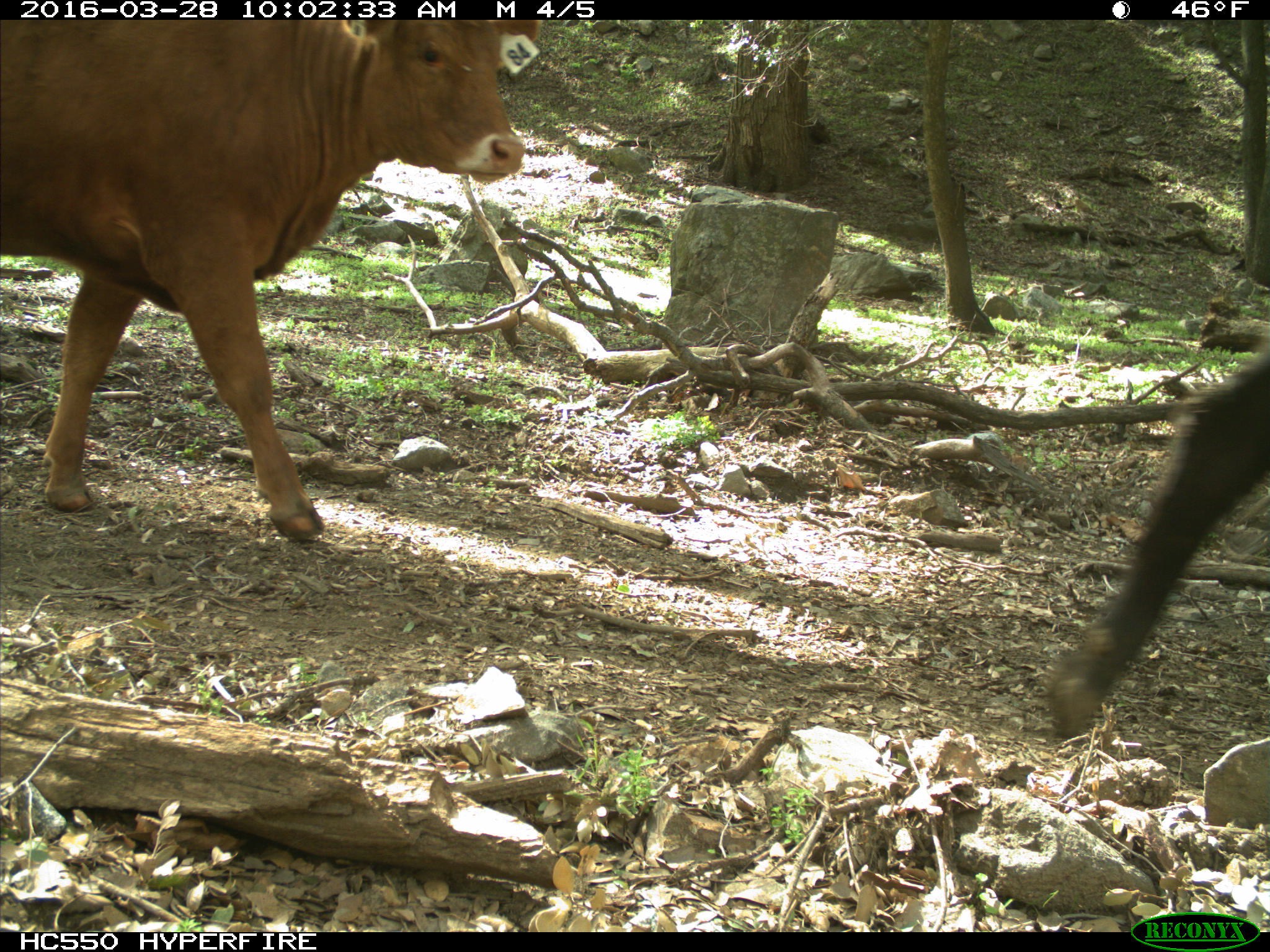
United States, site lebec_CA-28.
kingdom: Animalia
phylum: Chordata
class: Mammalia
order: Artiodactyla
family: Bovidae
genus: Bos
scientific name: Bos taurus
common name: domestic cow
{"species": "Bos taurus (domestic cow)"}